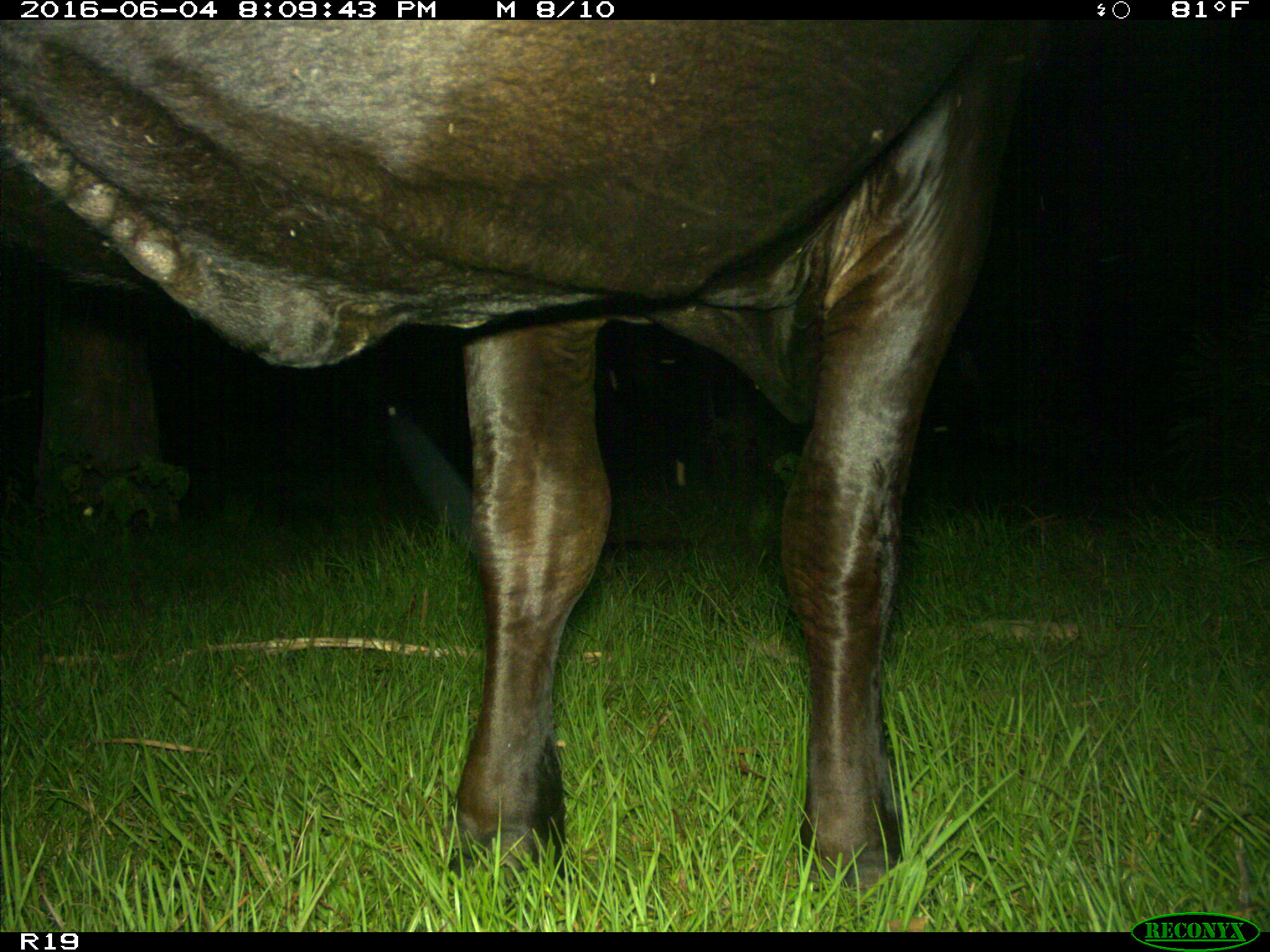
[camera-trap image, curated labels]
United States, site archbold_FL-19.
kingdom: Animalia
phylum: Chordata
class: Mammalia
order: Artiodactyla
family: Bovidae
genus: Bos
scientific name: Bos taurus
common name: domestic cow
Bos taurus (domestic cow).